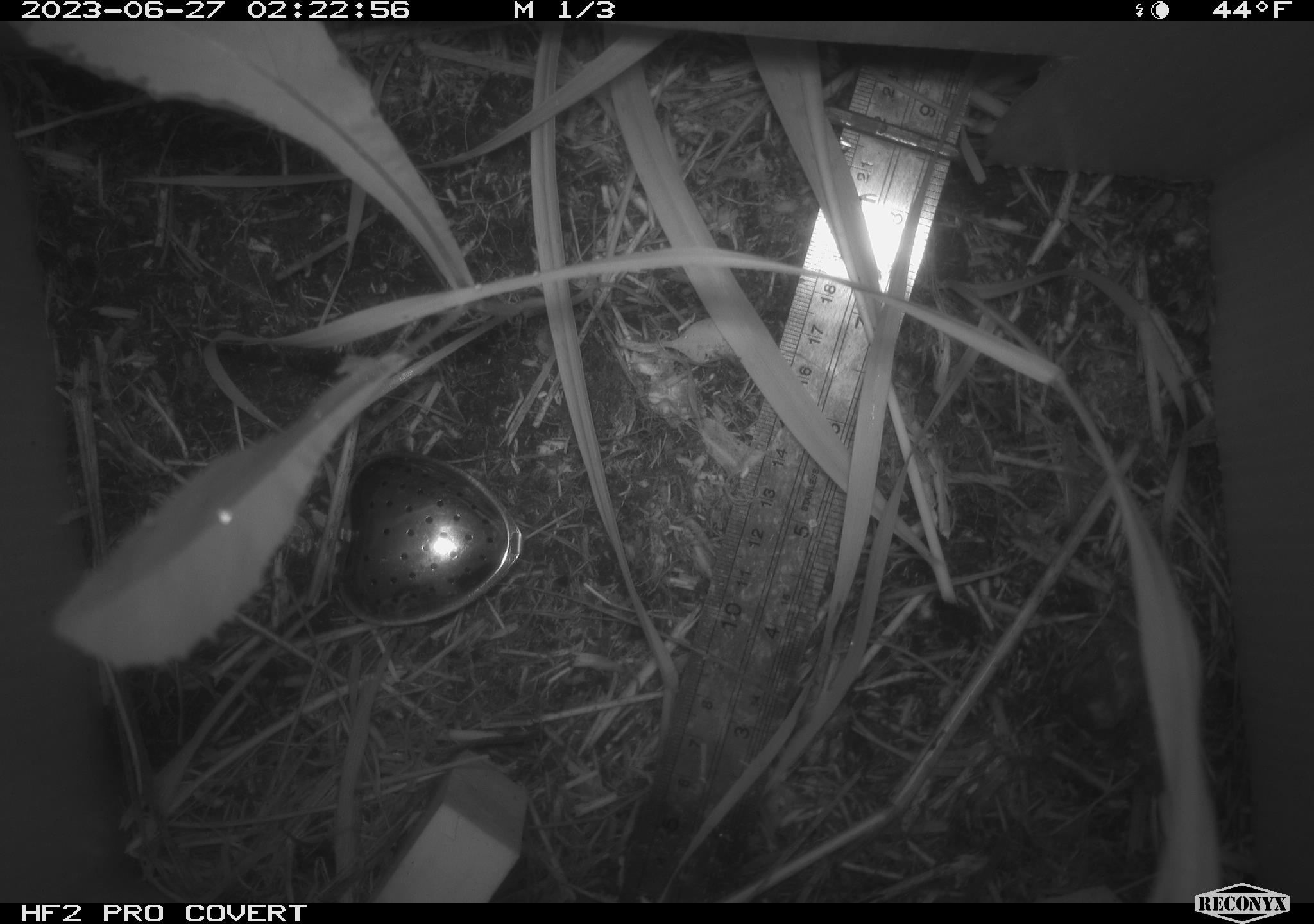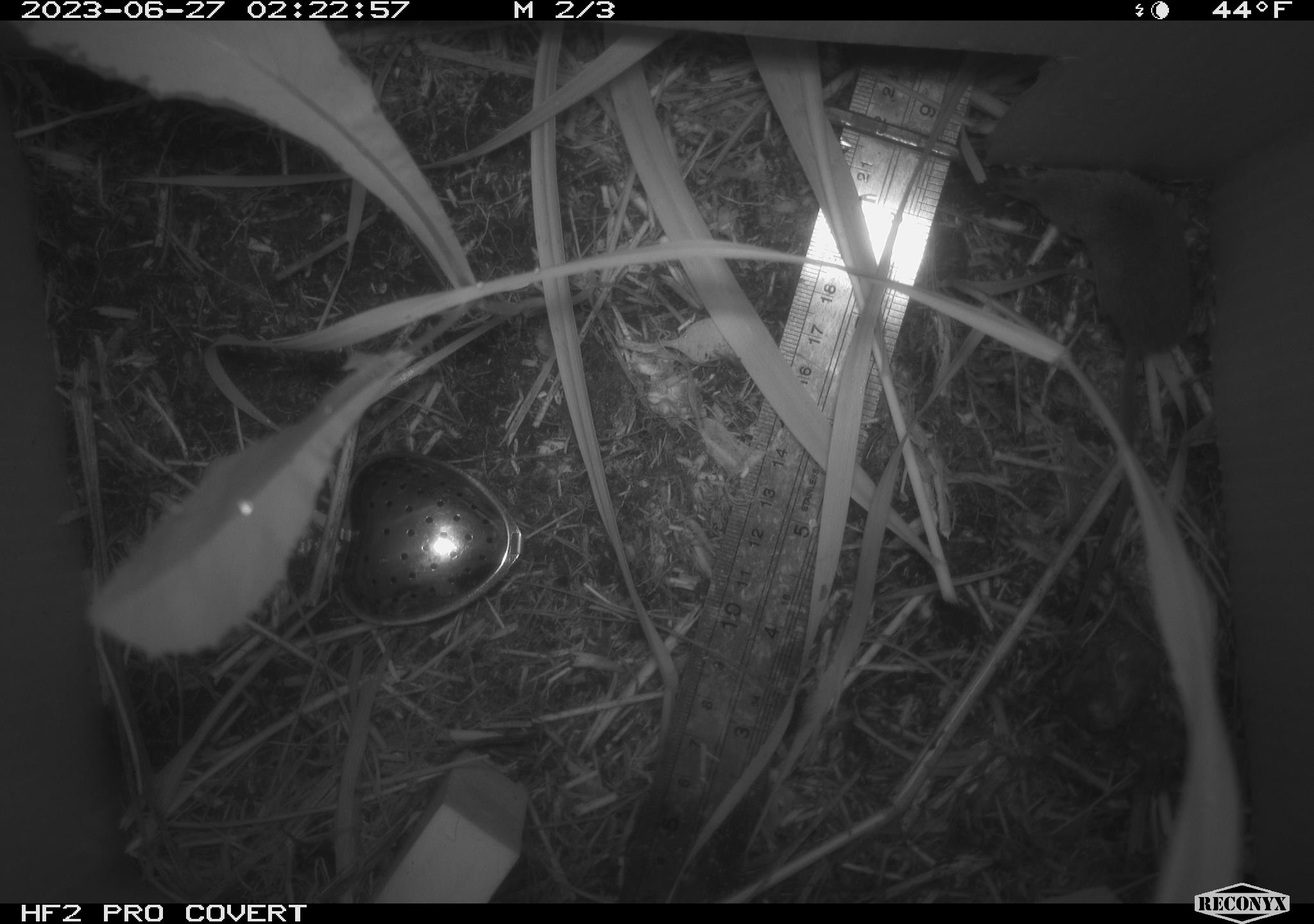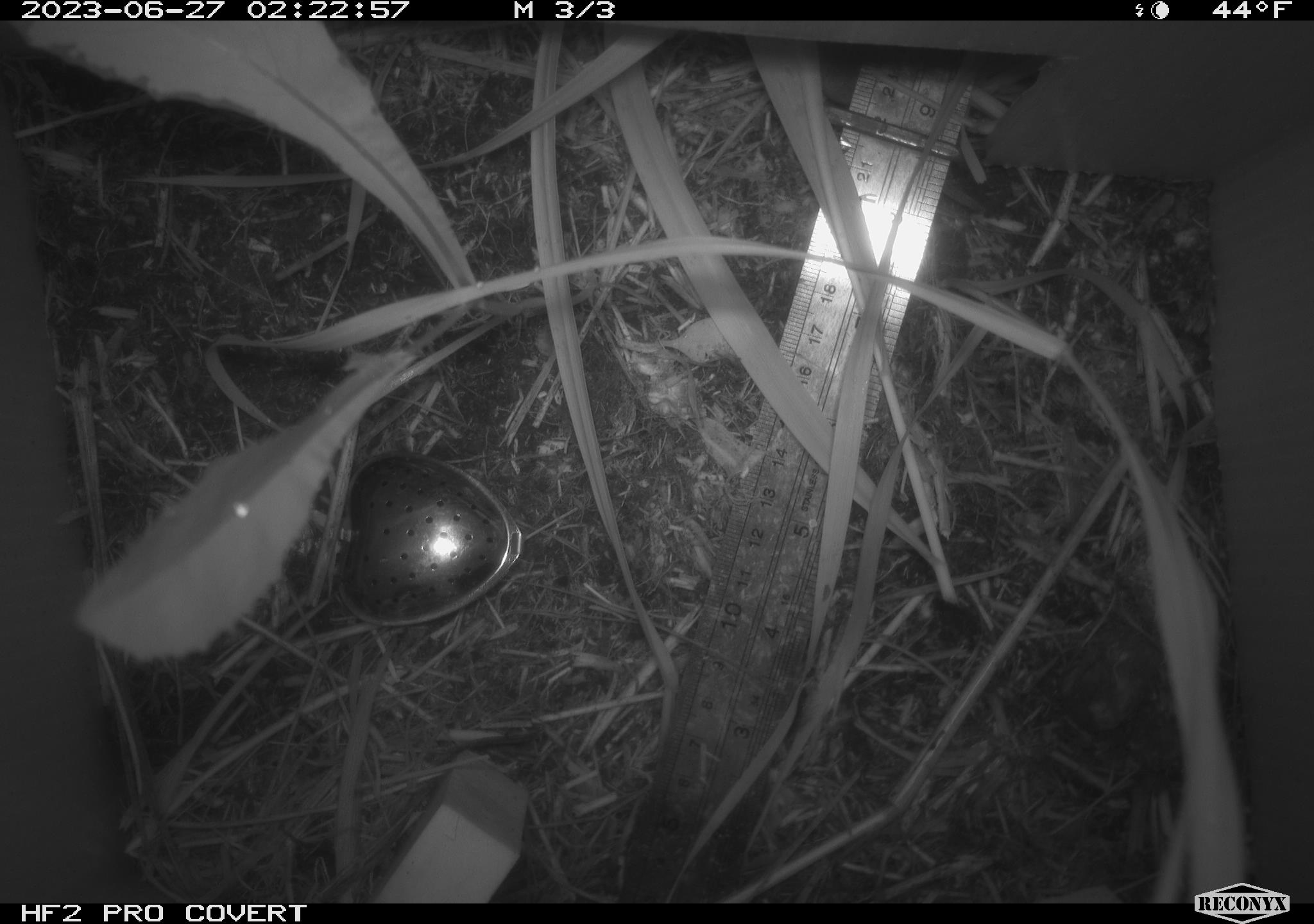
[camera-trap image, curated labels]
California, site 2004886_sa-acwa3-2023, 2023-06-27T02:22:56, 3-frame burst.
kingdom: Animalia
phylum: Chordata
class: Mammalia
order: Eulipotyphla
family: Soricidae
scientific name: Soricidae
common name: shrews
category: soricidae family